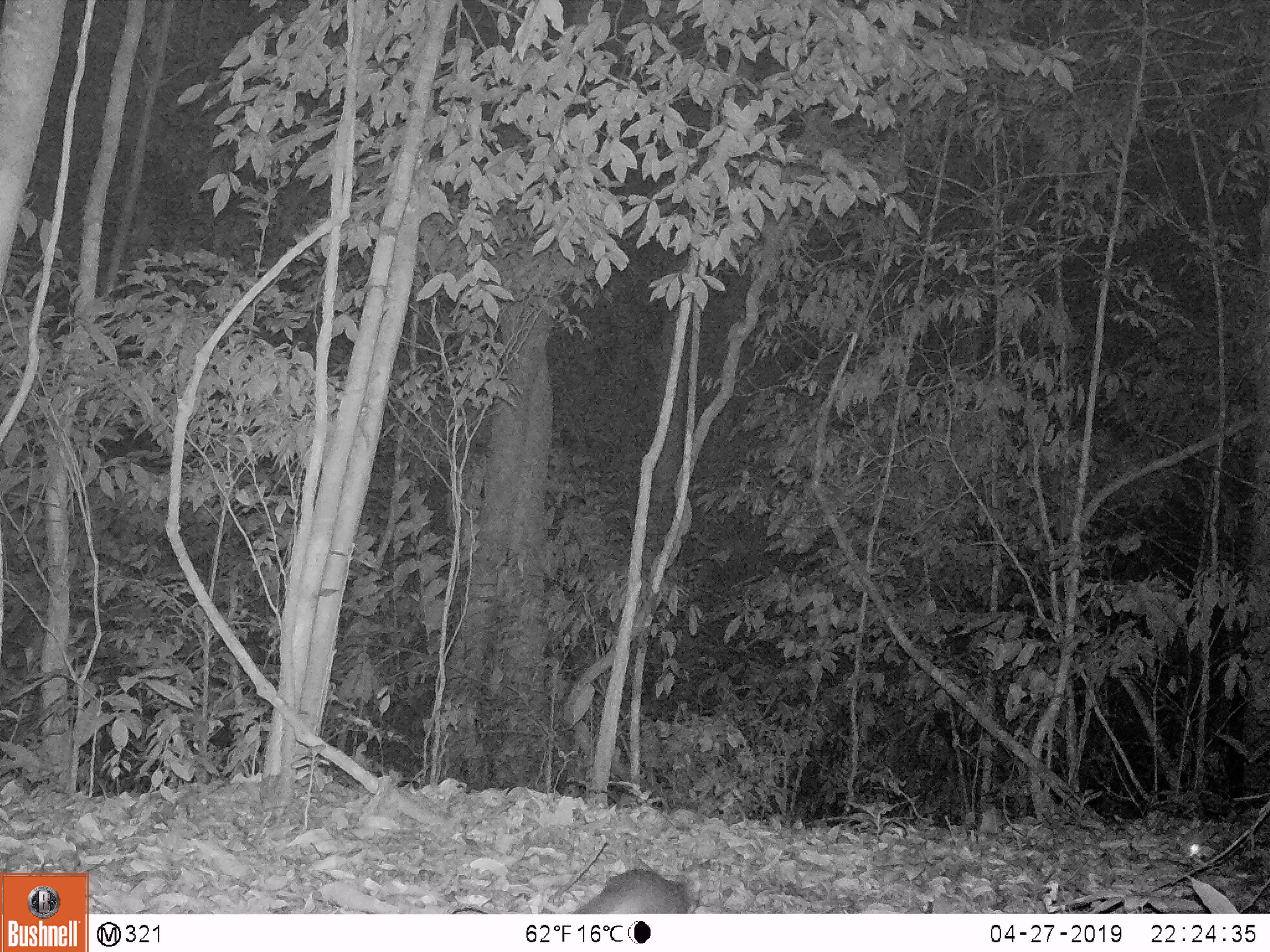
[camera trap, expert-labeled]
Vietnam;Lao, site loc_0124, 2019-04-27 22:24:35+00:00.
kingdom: Animalia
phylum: Chordata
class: Mammalia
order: Carnivora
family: Mustelidae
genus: Melogale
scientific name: Melogale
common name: ferret badger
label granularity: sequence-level